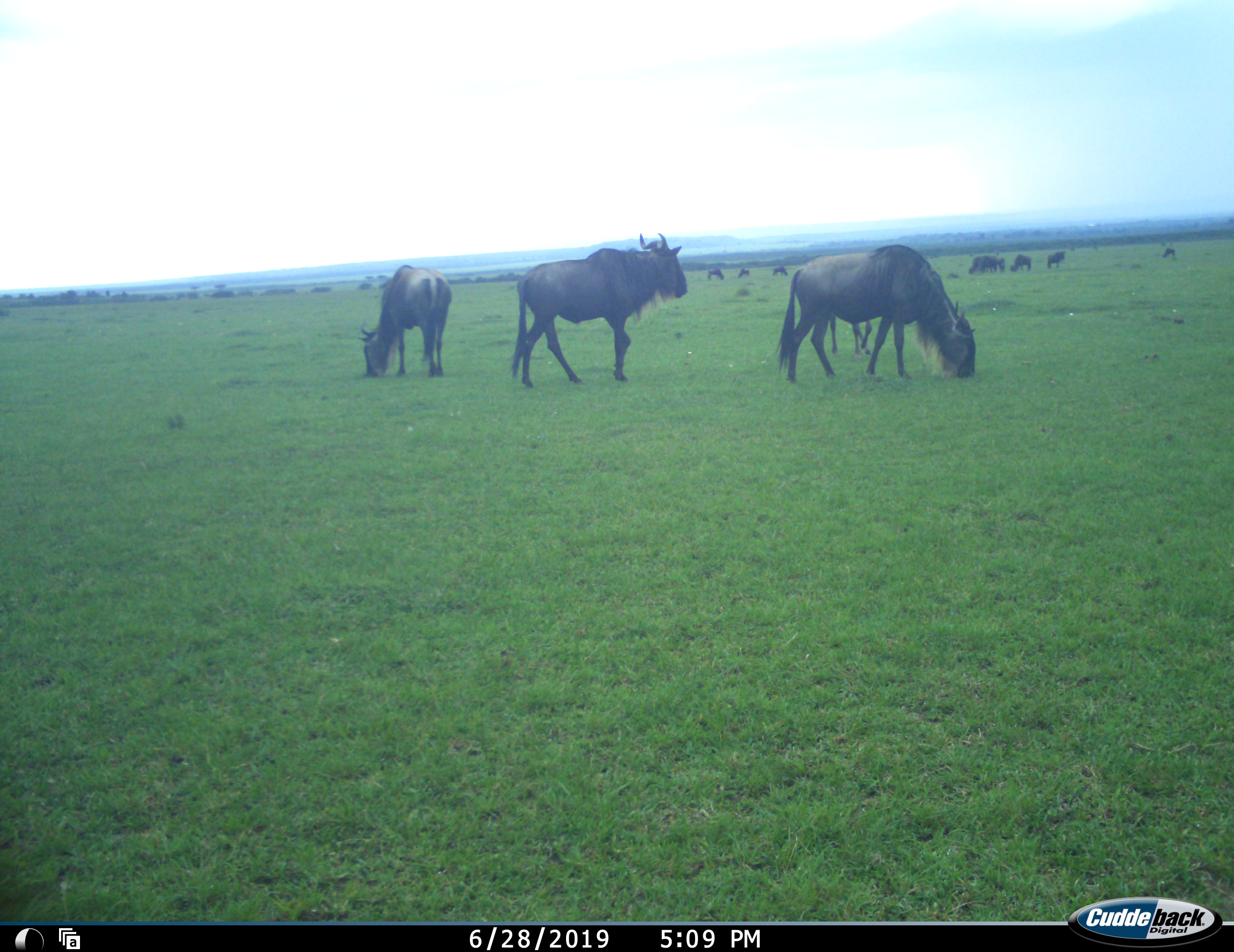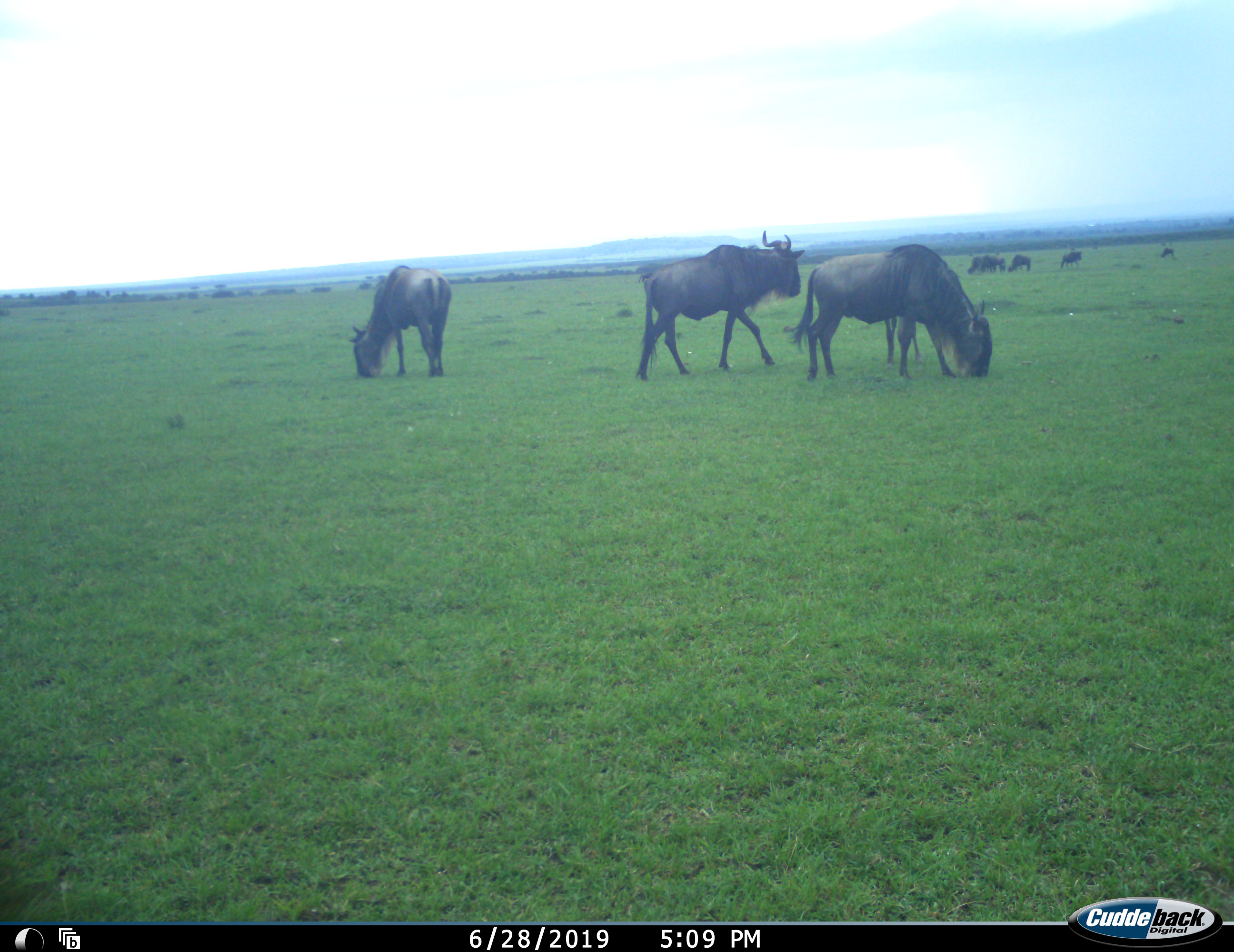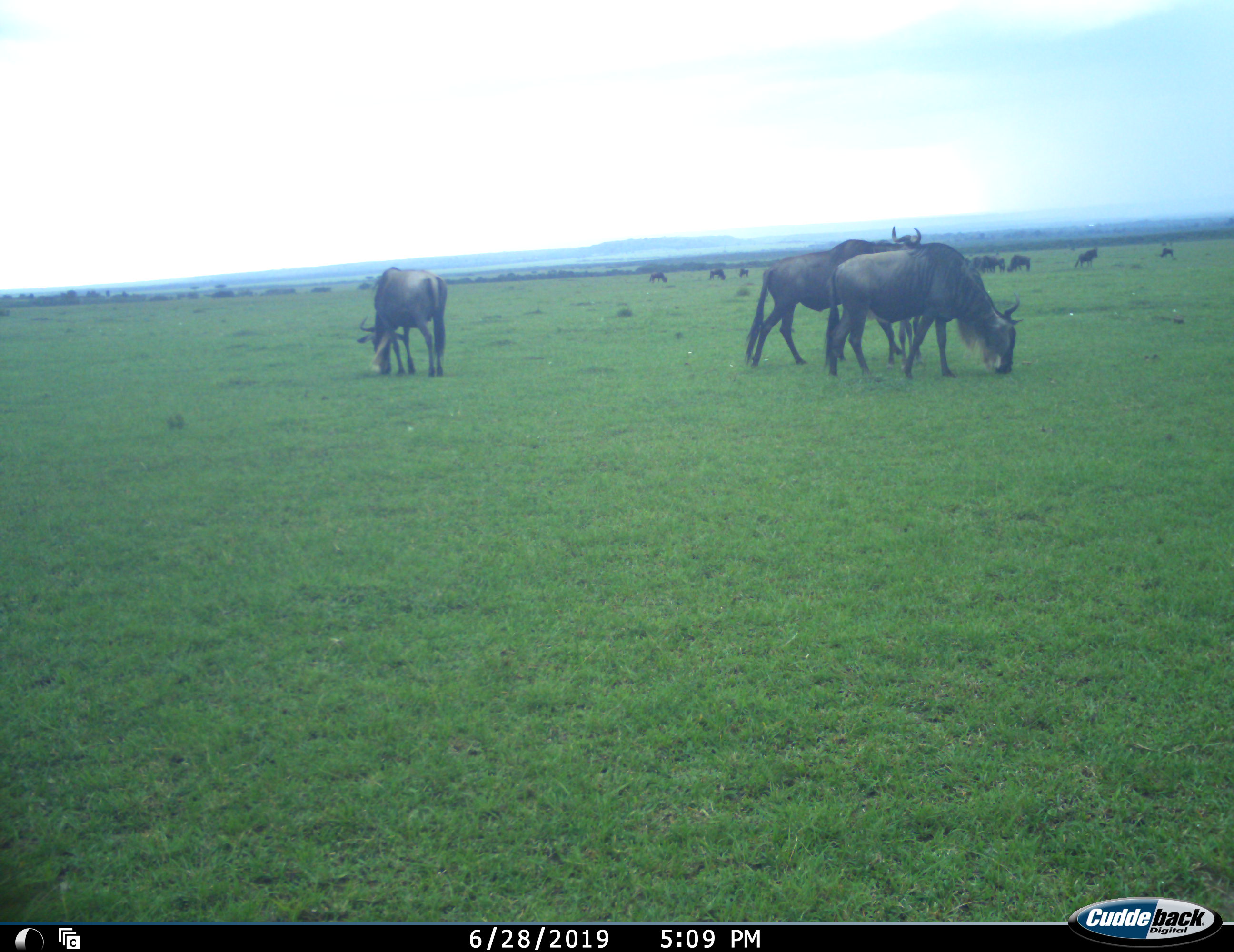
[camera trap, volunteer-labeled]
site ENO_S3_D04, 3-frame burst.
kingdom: Animalia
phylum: Chordata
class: Mammalia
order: Artiodactyla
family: Bovidae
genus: Connochaetes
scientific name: Connochaetes taurinus taurinus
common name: blue wildebeest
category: wildebeestblue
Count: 11-50.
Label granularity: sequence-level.